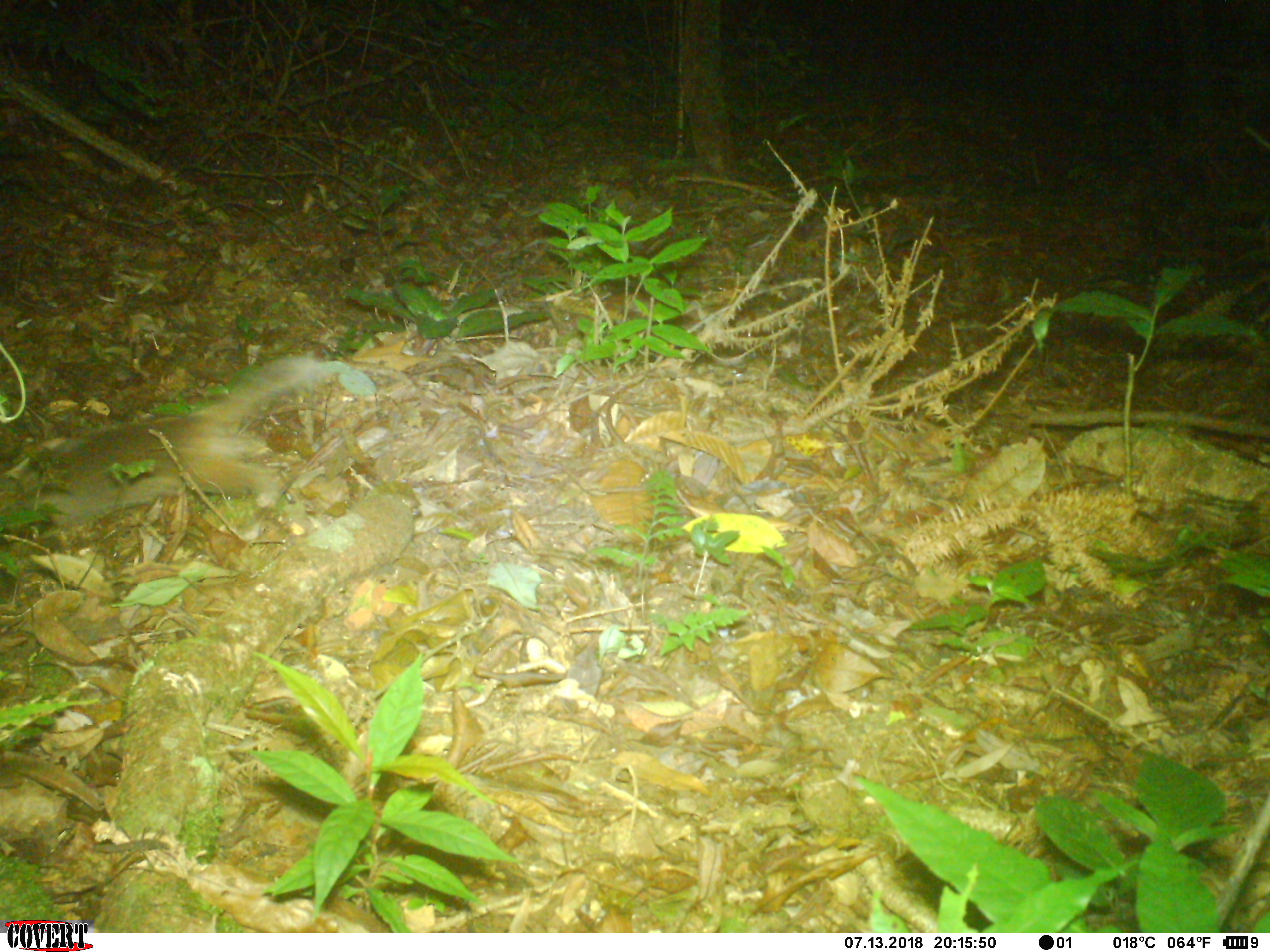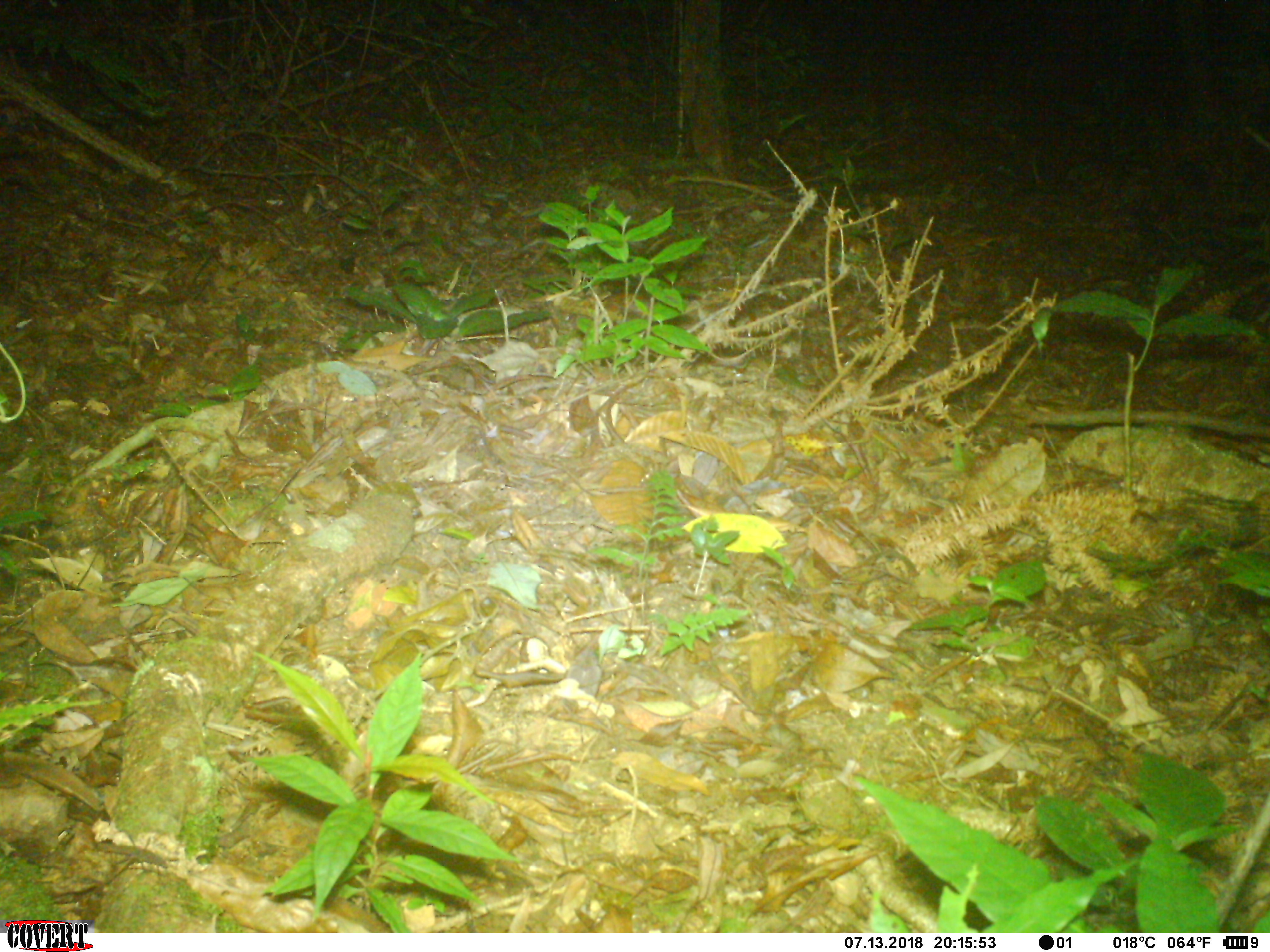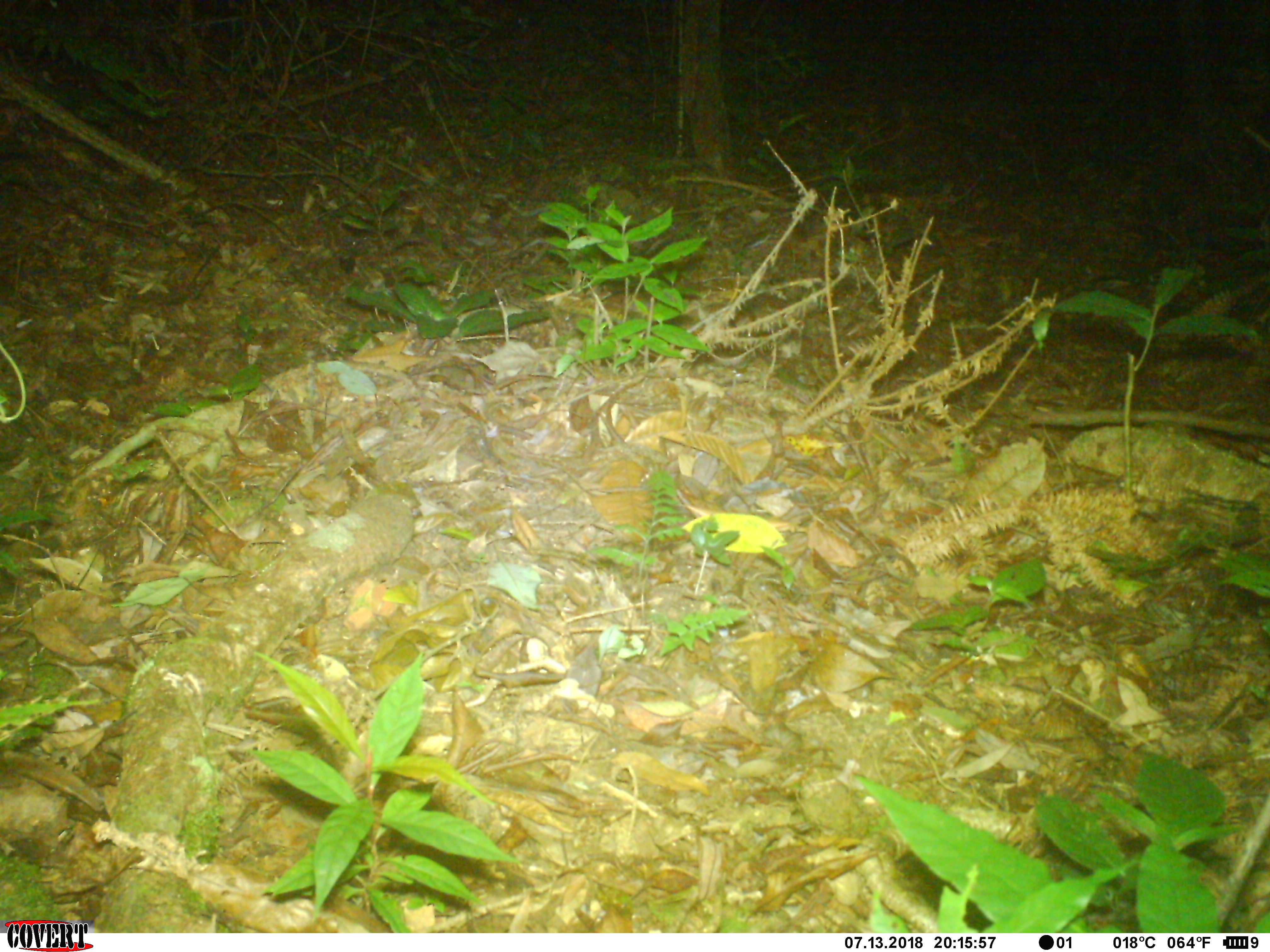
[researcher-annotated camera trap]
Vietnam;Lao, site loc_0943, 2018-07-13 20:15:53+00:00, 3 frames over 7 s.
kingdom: Animalia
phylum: Chordata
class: Mammalia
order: Carnivora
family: Mustelidae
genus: Melogale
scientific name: Melogale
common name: ferret badger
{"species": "ferret badger (Melogale)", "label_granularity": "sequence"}